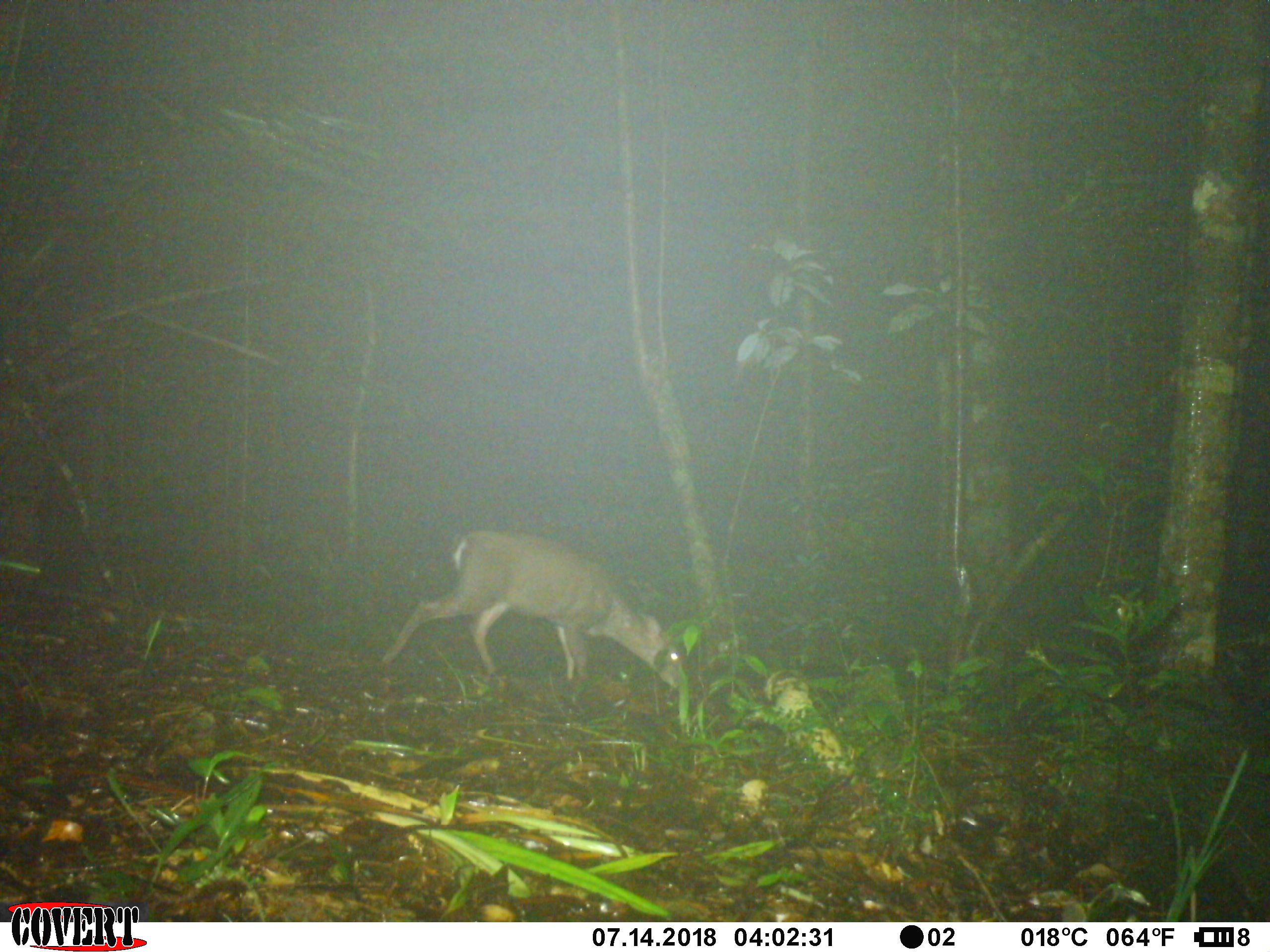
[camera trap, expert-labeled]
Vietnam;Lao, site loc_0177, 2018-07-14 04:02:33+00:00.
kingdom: Animalia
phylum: Chordata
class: Mammalia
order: Artiodactyla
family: Cervidae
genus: Muntiacus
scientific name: Muntiacus rooseveltorum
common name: roosevelt's muntjac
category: roosevelts muntjac group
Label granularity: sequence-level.